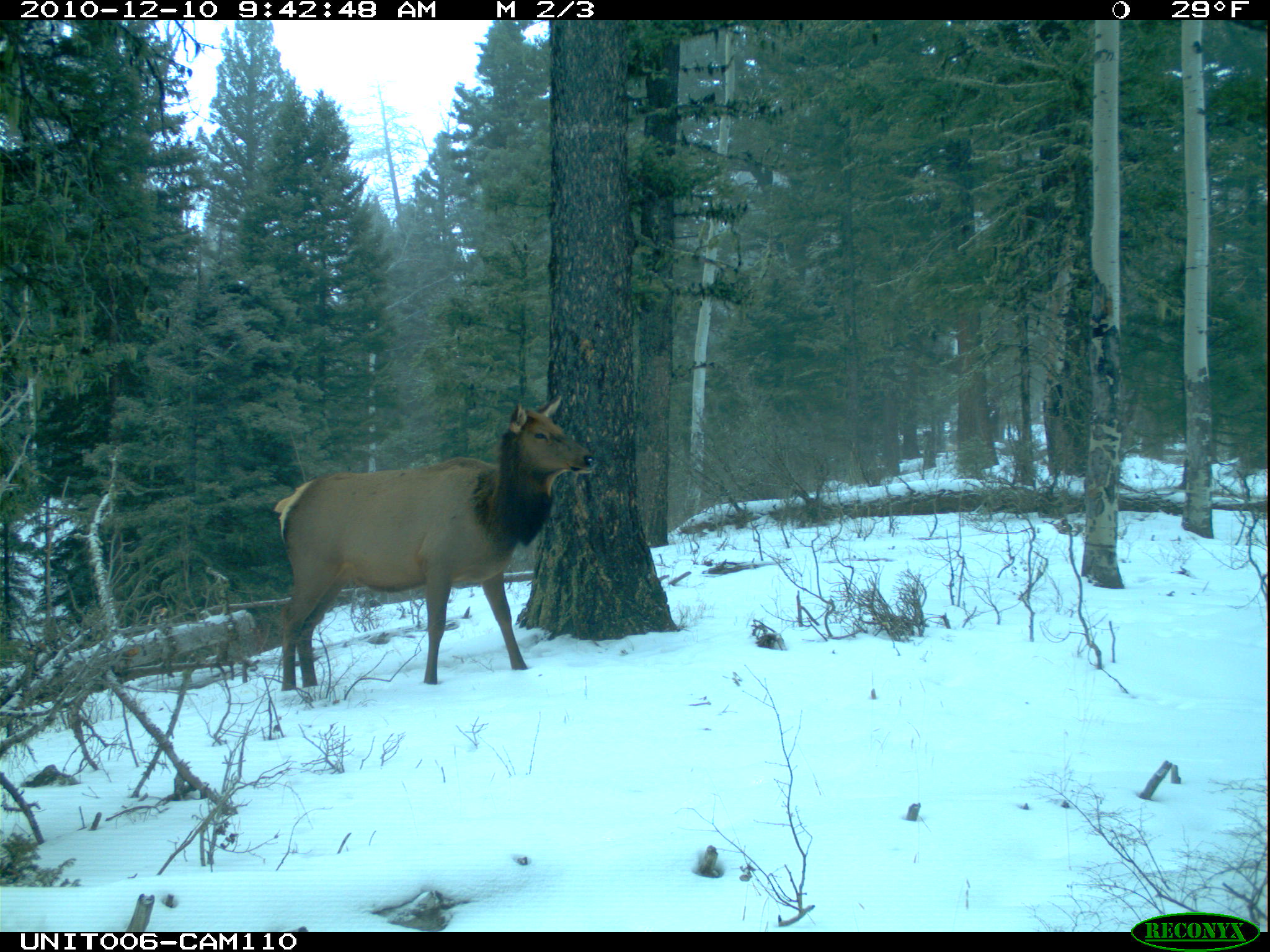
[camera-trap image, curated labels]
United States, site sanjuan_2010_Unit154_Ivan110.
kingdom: Animalia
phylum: Chordata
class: Mammalia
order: Artiodactyla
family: Cervidae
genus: Cervus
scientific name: Cervus elaphus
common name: red deer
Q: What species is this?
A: Cervus elaphus (red deer).